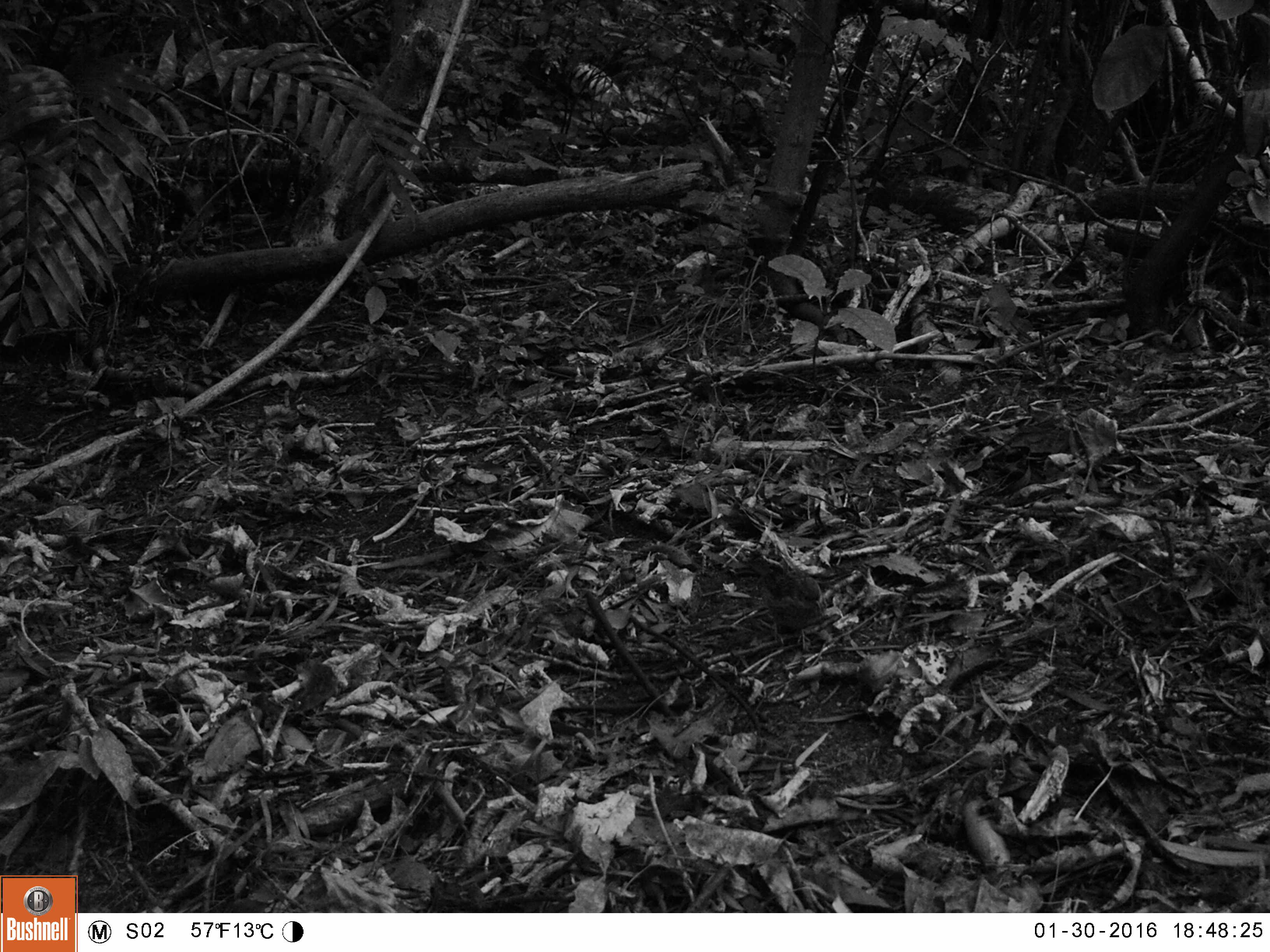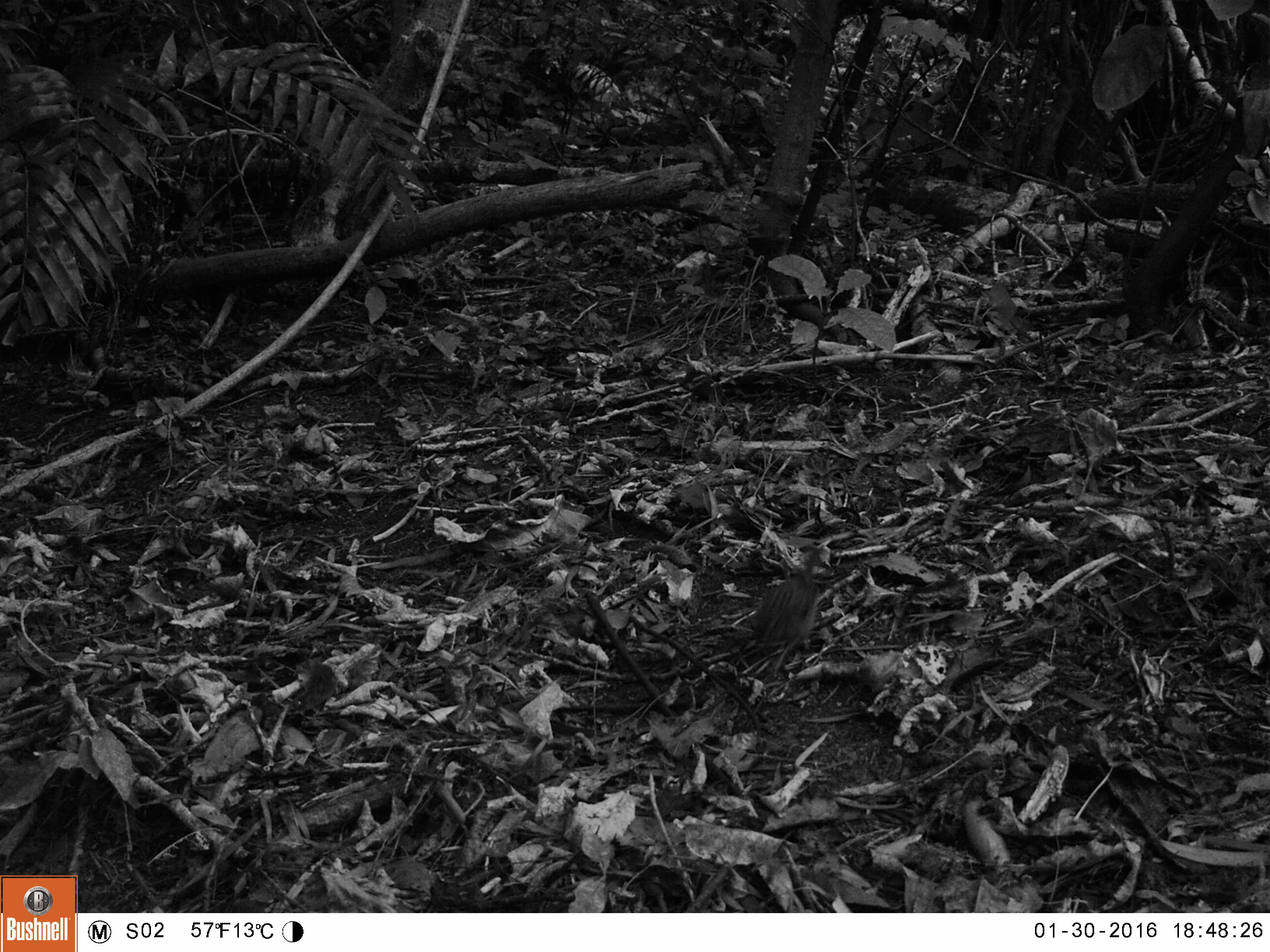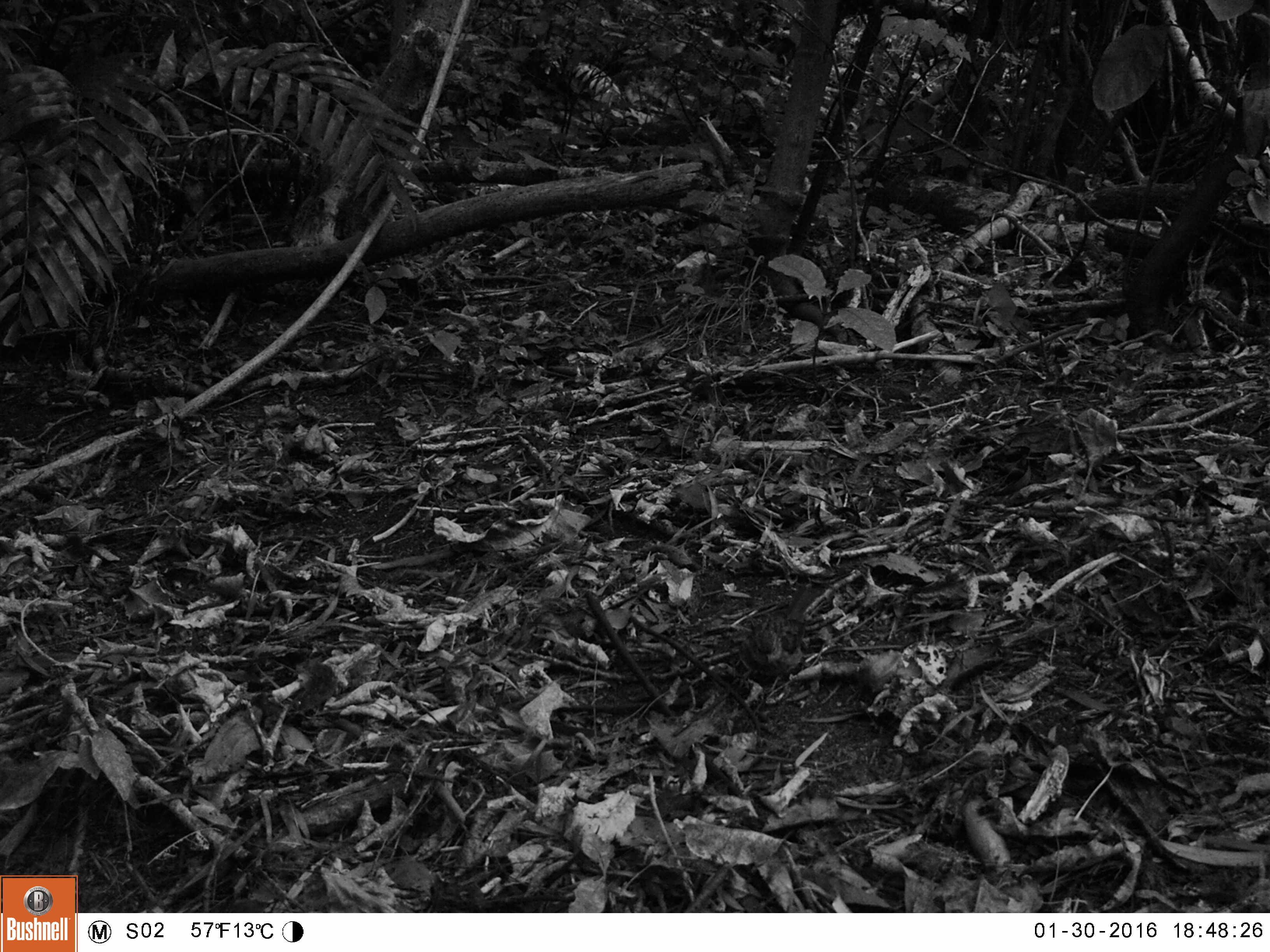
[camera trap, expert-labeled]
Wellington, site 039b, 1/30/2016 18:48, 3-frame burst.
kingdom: Animalia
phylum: Chordata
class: Aves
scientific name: Aves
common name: bird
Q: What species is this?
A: Bird (Aves).